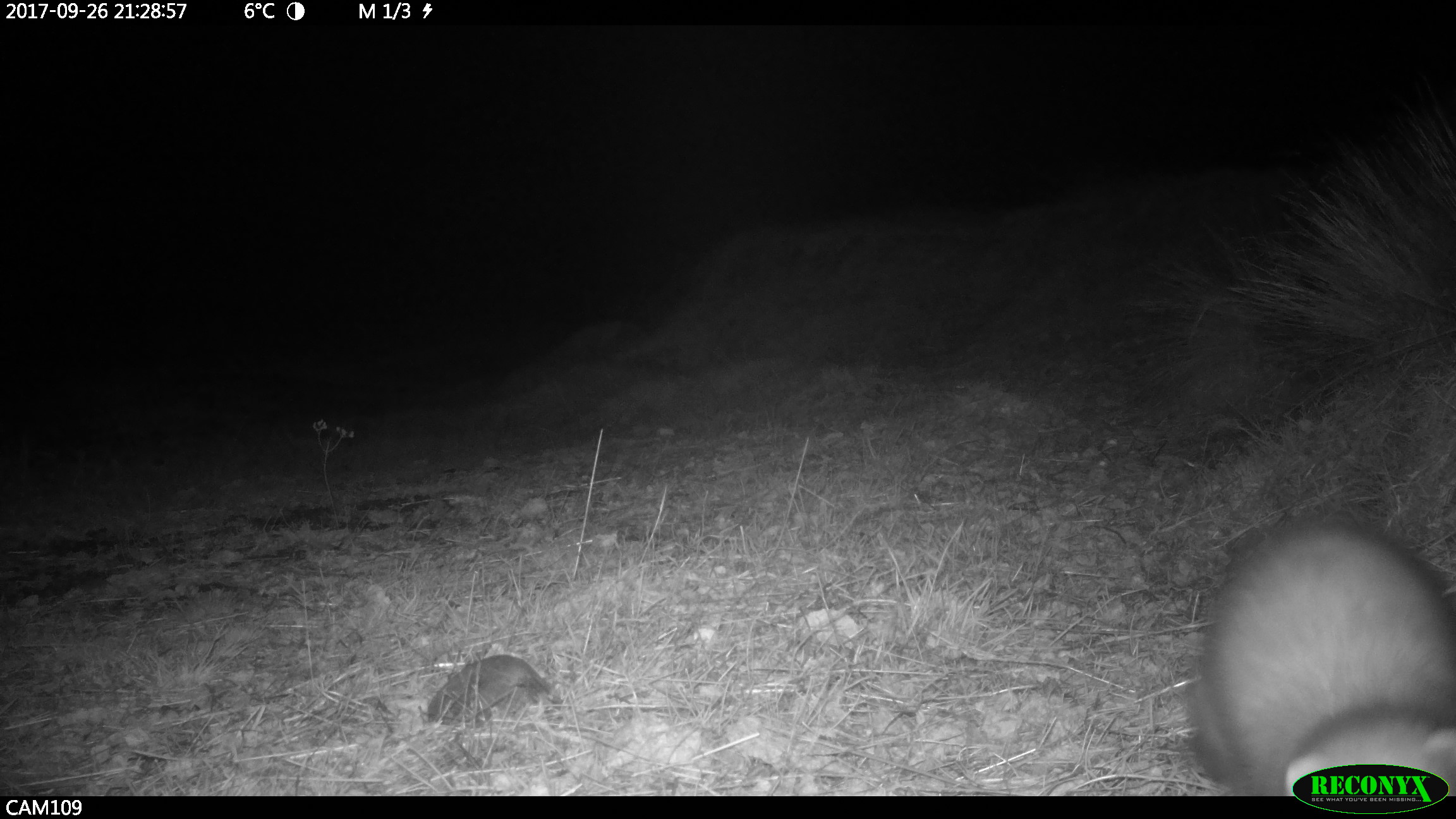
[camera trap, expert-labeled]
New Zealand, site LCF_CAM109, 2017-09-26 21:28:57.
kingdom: Animalia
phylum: Chordata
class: Mammalia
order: Carnivora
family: Mustelidae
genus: Mustela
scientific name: Mustela furo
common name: ferret